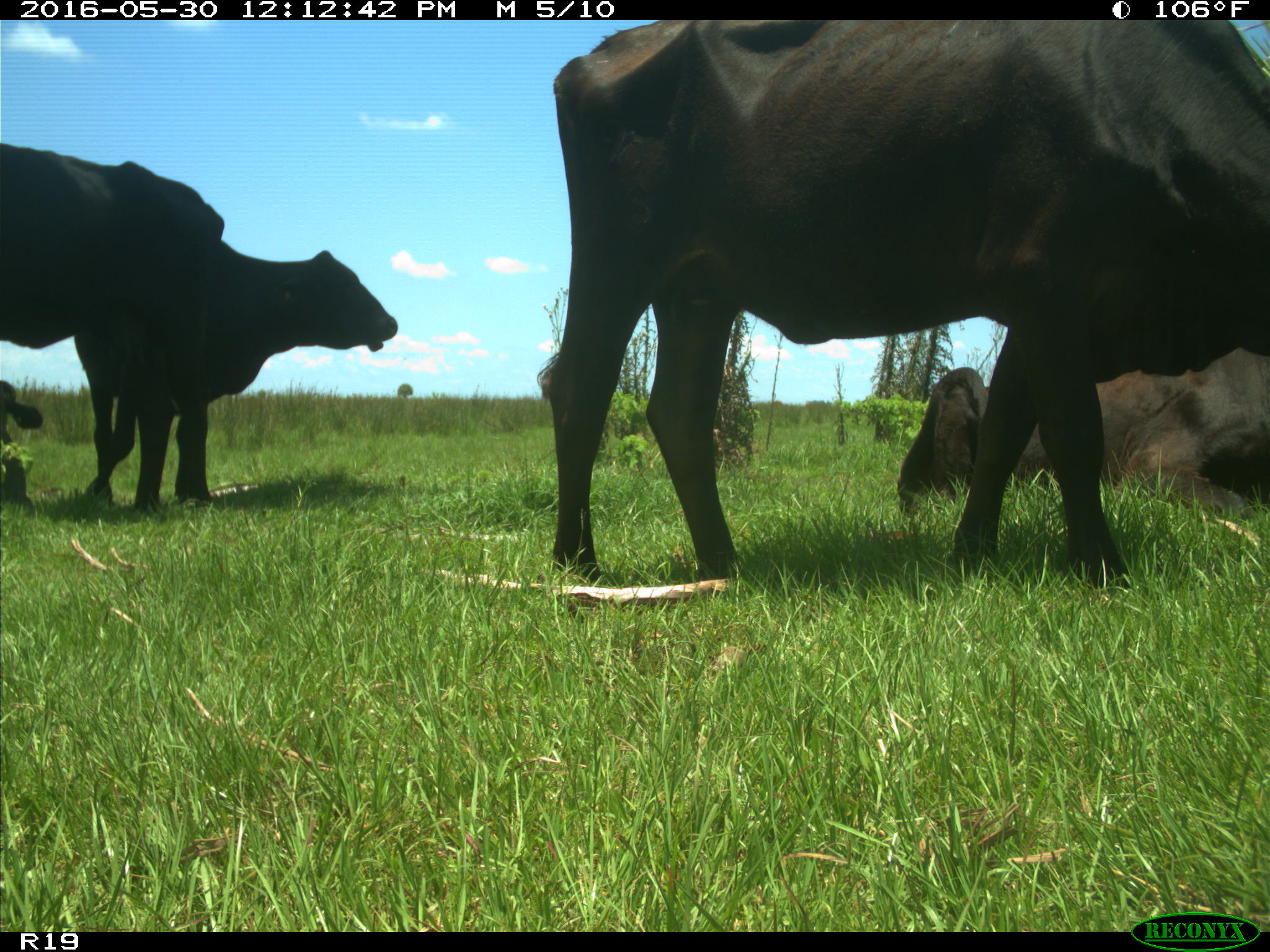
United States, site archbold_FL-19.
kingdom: Animalia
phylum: Chordata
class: Mammalia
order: Artiodactyla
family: Bovidae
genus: Bos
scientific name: Bos taurus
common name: domestic cow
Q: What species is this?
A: Bos taurus (domestic cow).